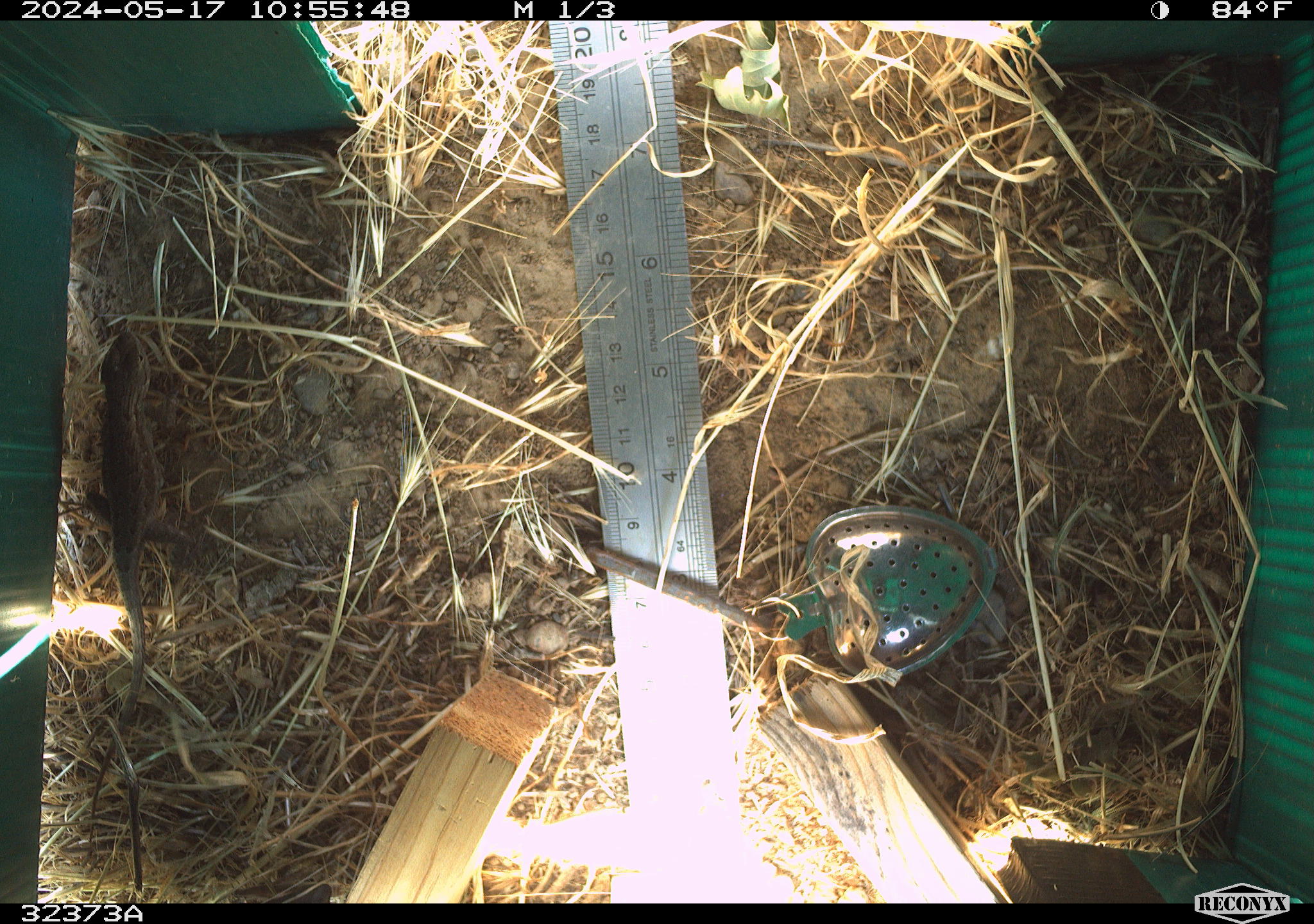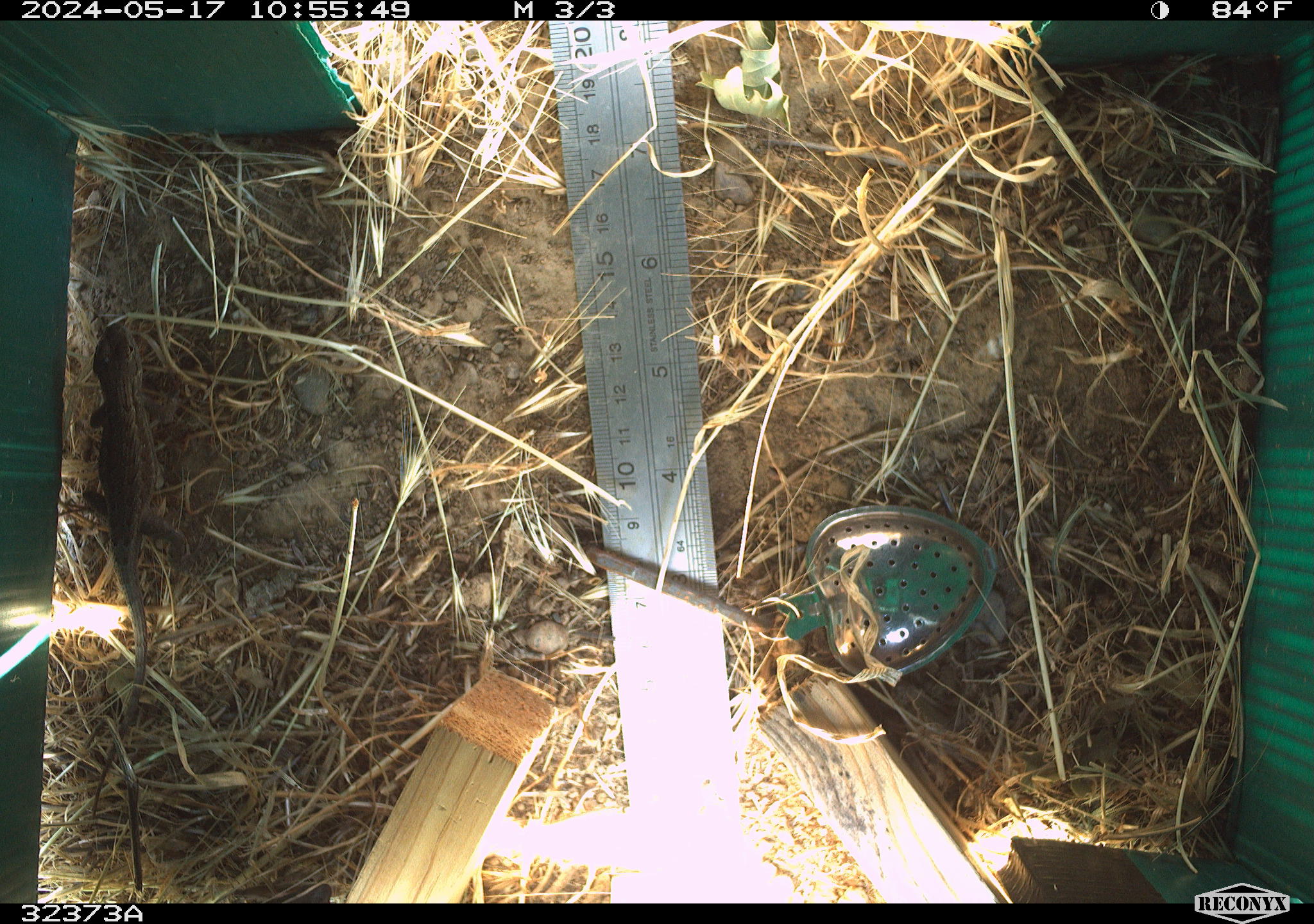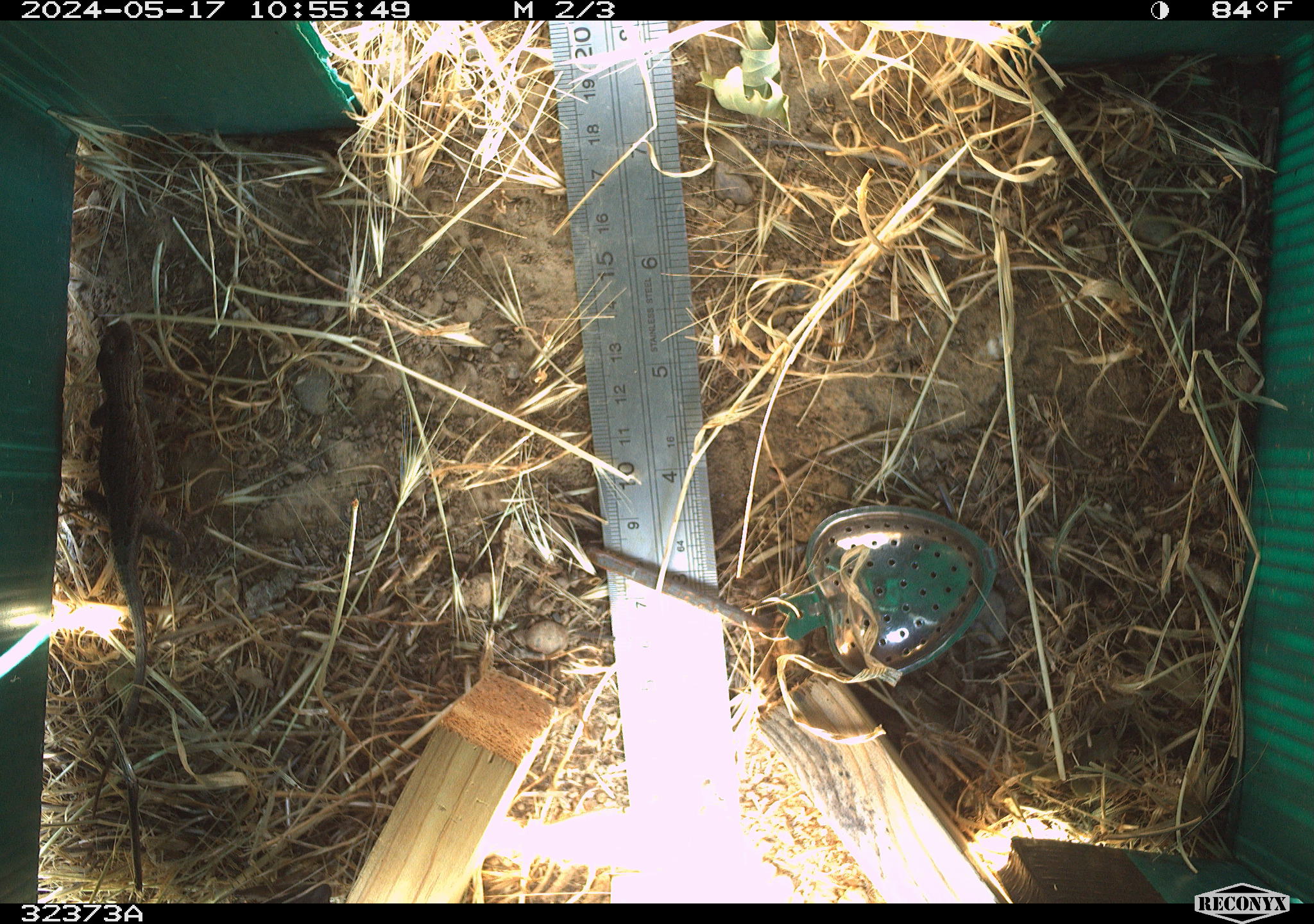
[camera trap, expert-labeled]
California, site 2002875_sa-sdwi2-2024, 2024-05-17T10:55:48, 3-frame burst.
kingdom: Animalia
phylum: Chordata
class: Reptilia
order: Squamata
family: Phrynosomatidae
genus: Sceloporus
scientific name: Sceloporus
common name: spiny lizards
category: sceloporus species